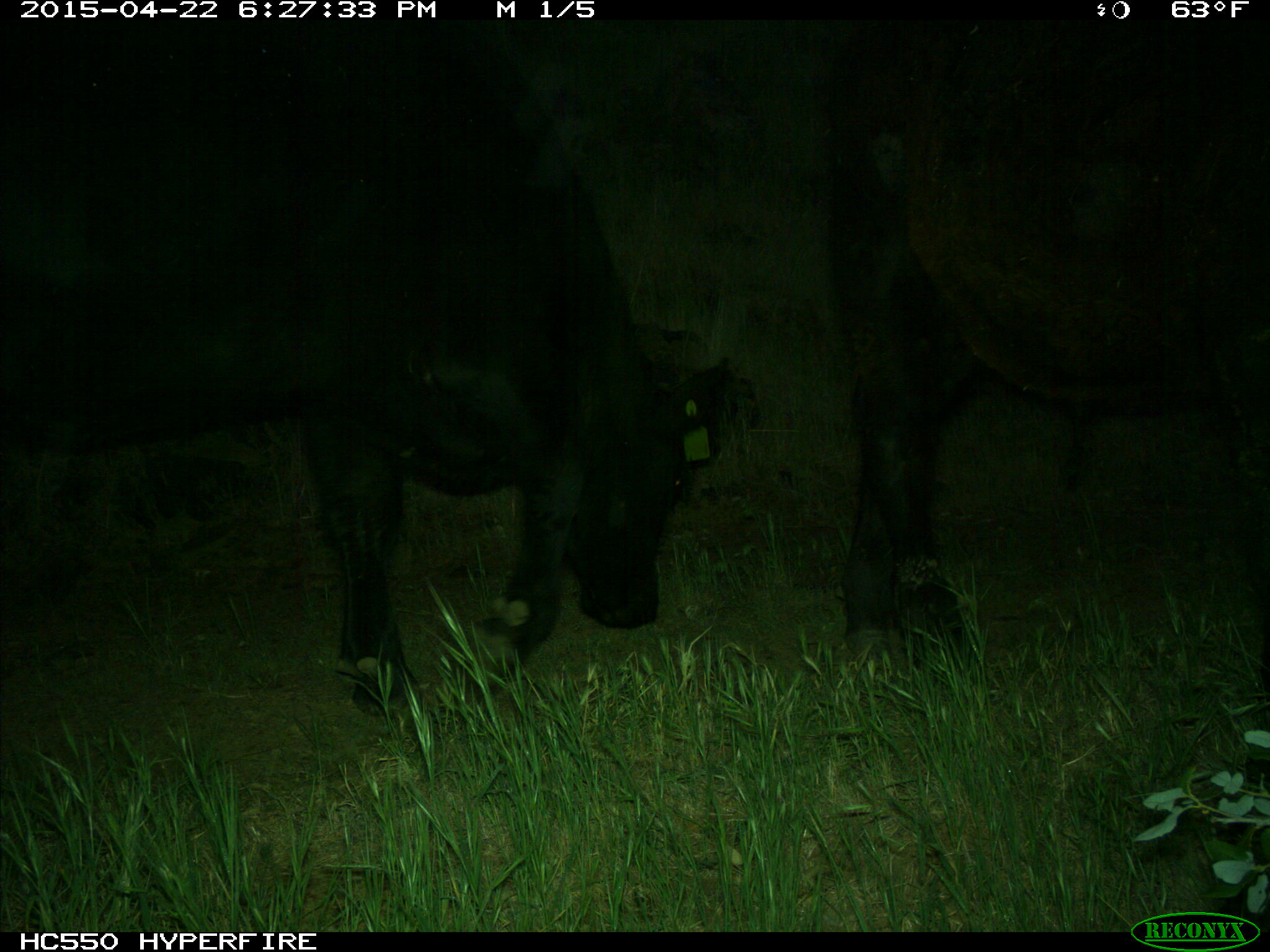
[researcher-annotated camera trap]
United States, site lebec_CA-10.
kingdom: Animalia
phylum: Chordata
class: Mammalia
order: Artiodactyla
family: Bovidae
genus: Bos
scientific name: Bos taurus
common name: domestic cow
Bos taurus (domestic cow).